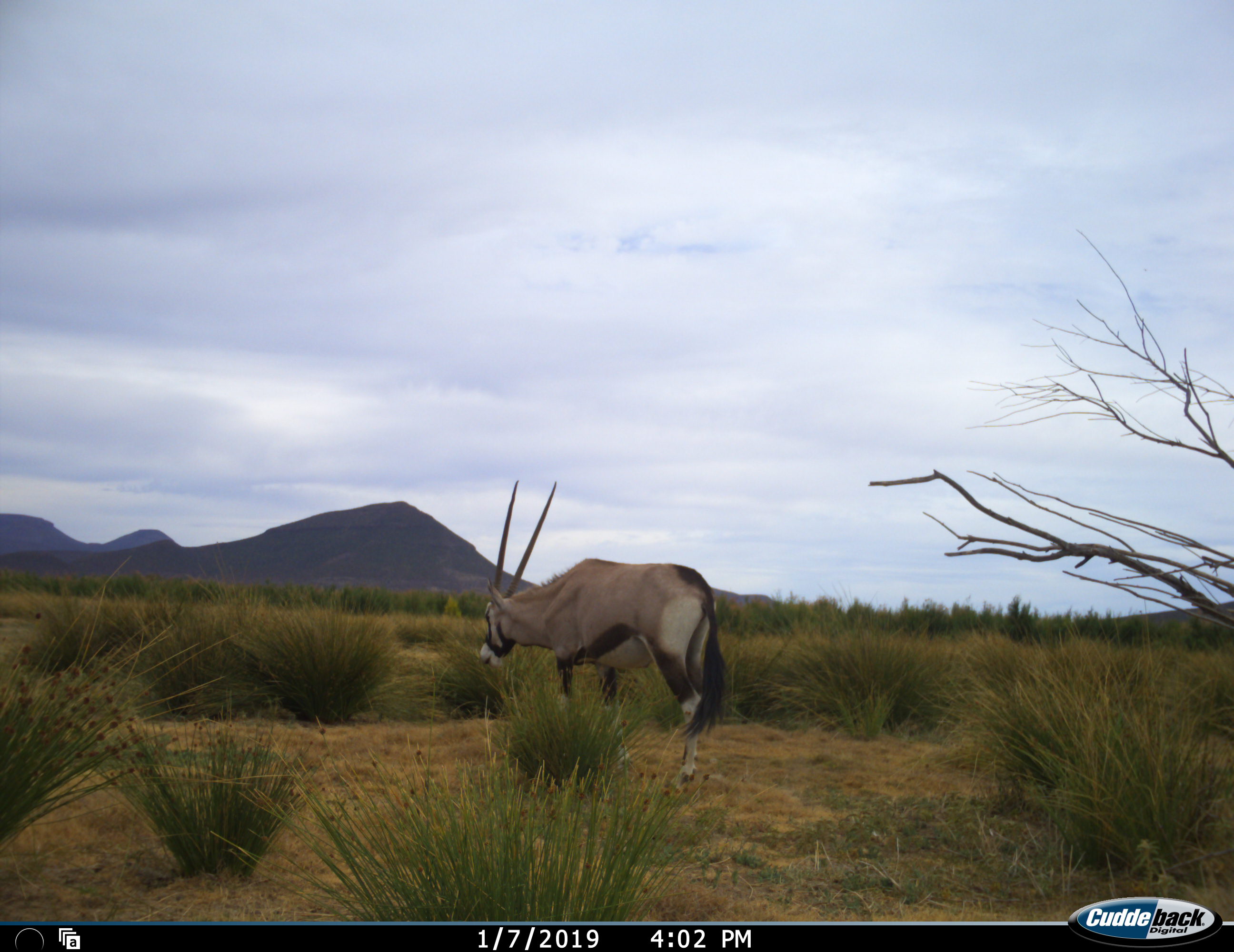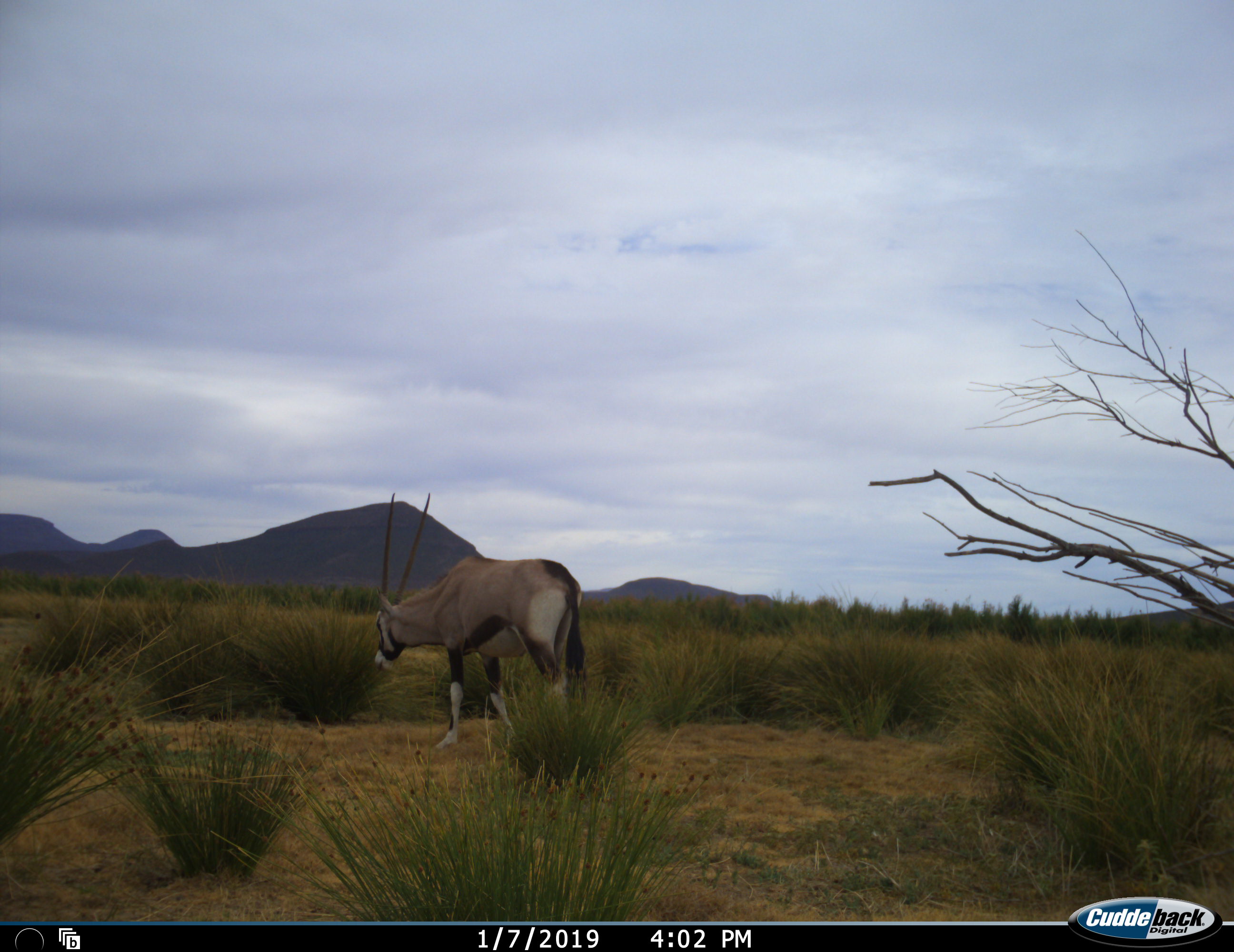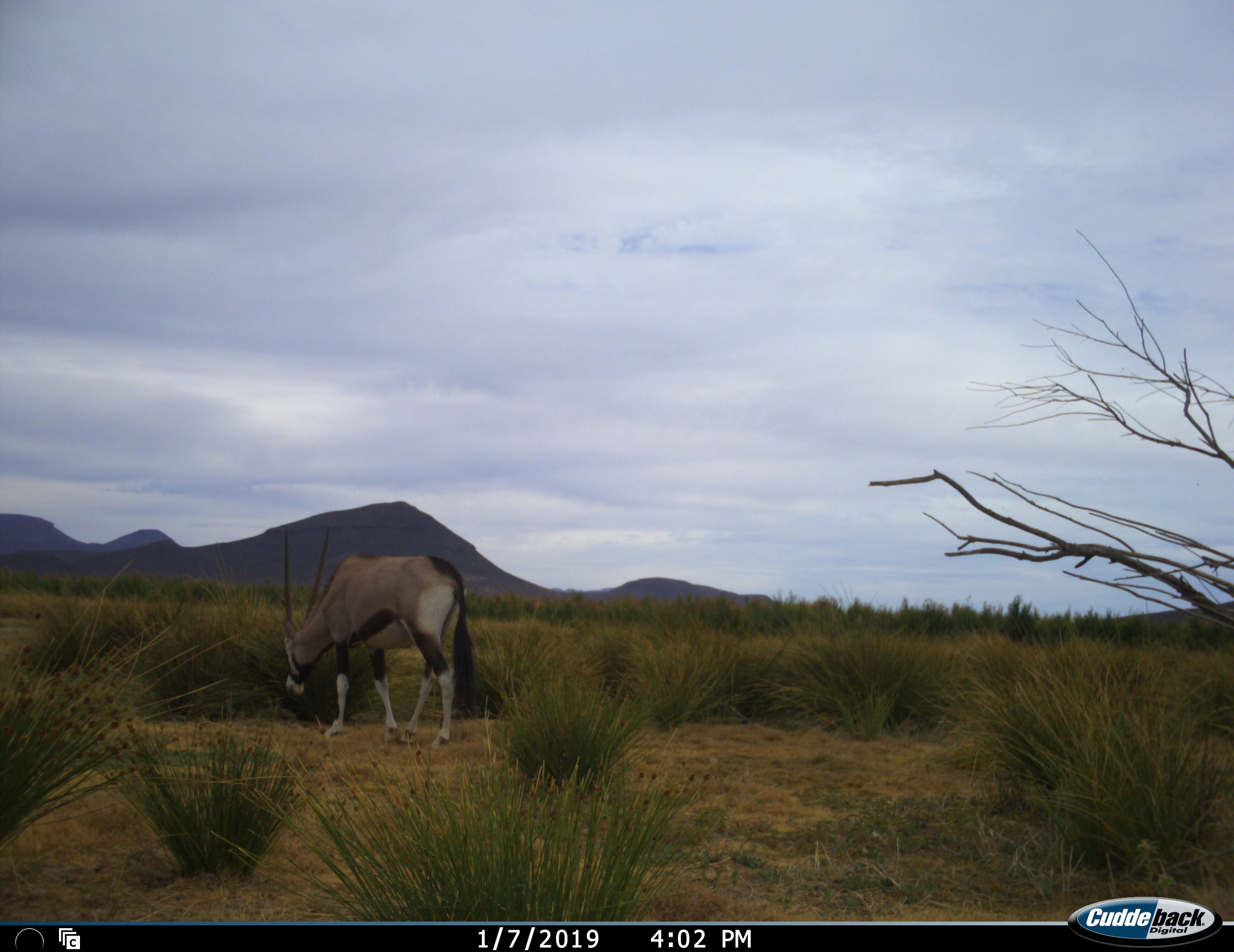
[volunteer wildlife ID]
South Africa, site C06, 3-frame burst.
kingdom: Animalia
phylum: Chordata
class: Mammalia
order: Artiodactyla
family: Bovidae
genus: Oryx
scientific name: Oryx gazella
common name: gemsbok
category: gemsbokoryx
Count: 1.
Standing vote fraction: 20%.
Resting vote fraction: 0%.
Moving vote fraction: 70%.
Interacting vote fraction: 0%.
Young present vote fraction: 0%.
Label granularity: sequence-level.